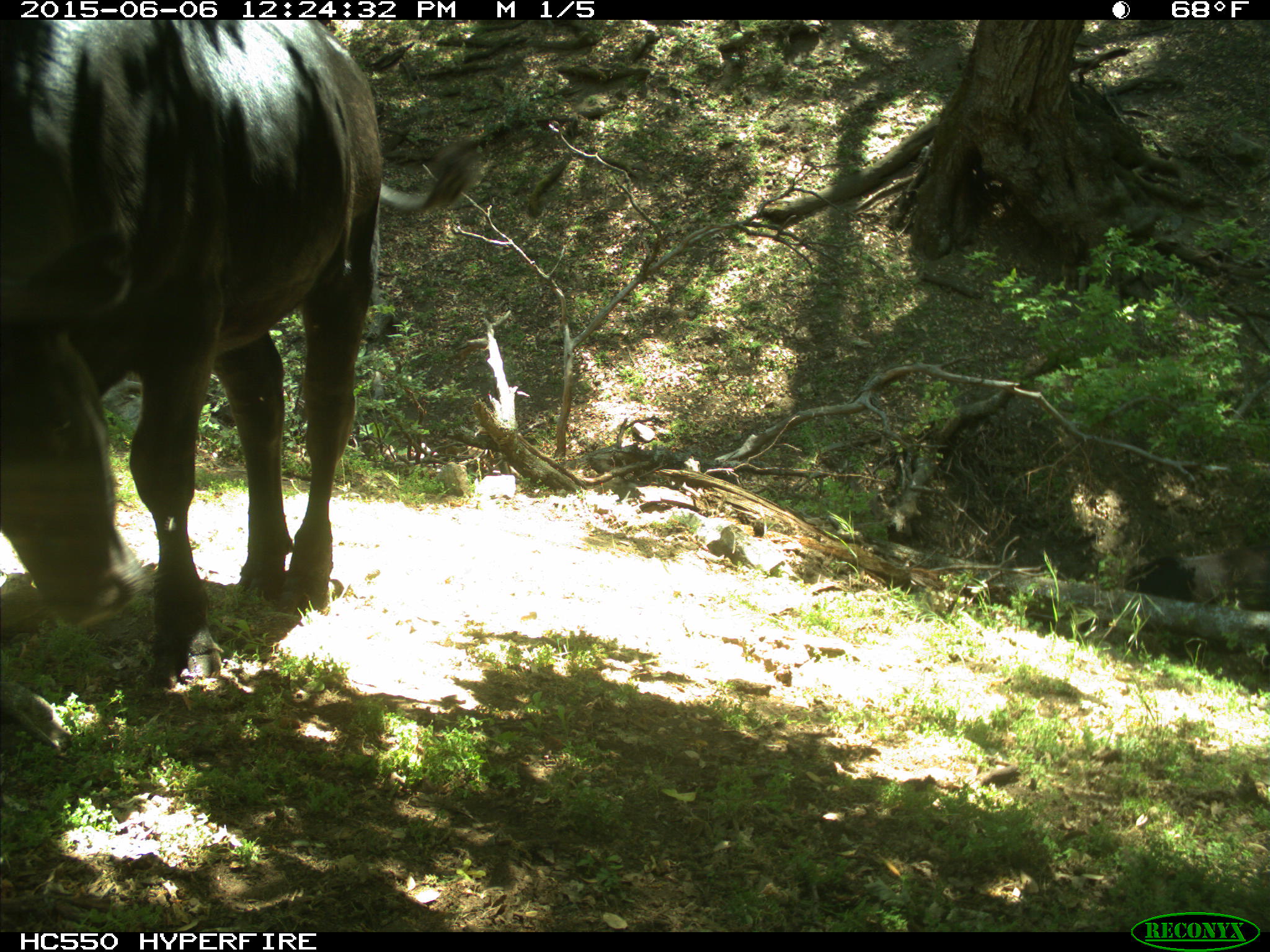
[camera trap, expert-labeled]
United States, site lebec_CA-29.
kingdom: Animalia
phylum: Chordata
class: Mammalia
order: Artiodactyla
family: Bovidae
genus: Bos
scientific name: Bos taurus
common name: domestic cow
Bos taurus (domestic cow).